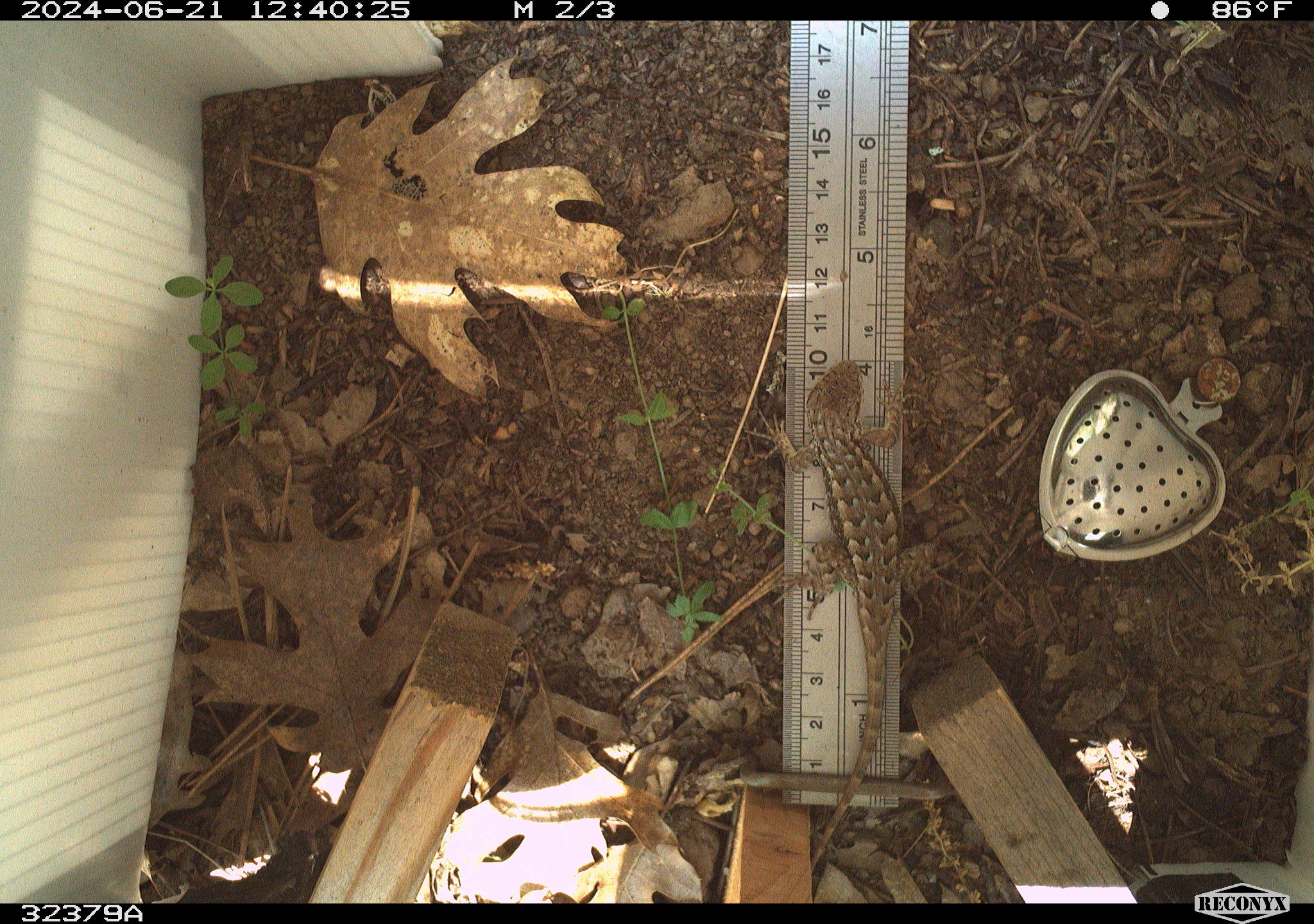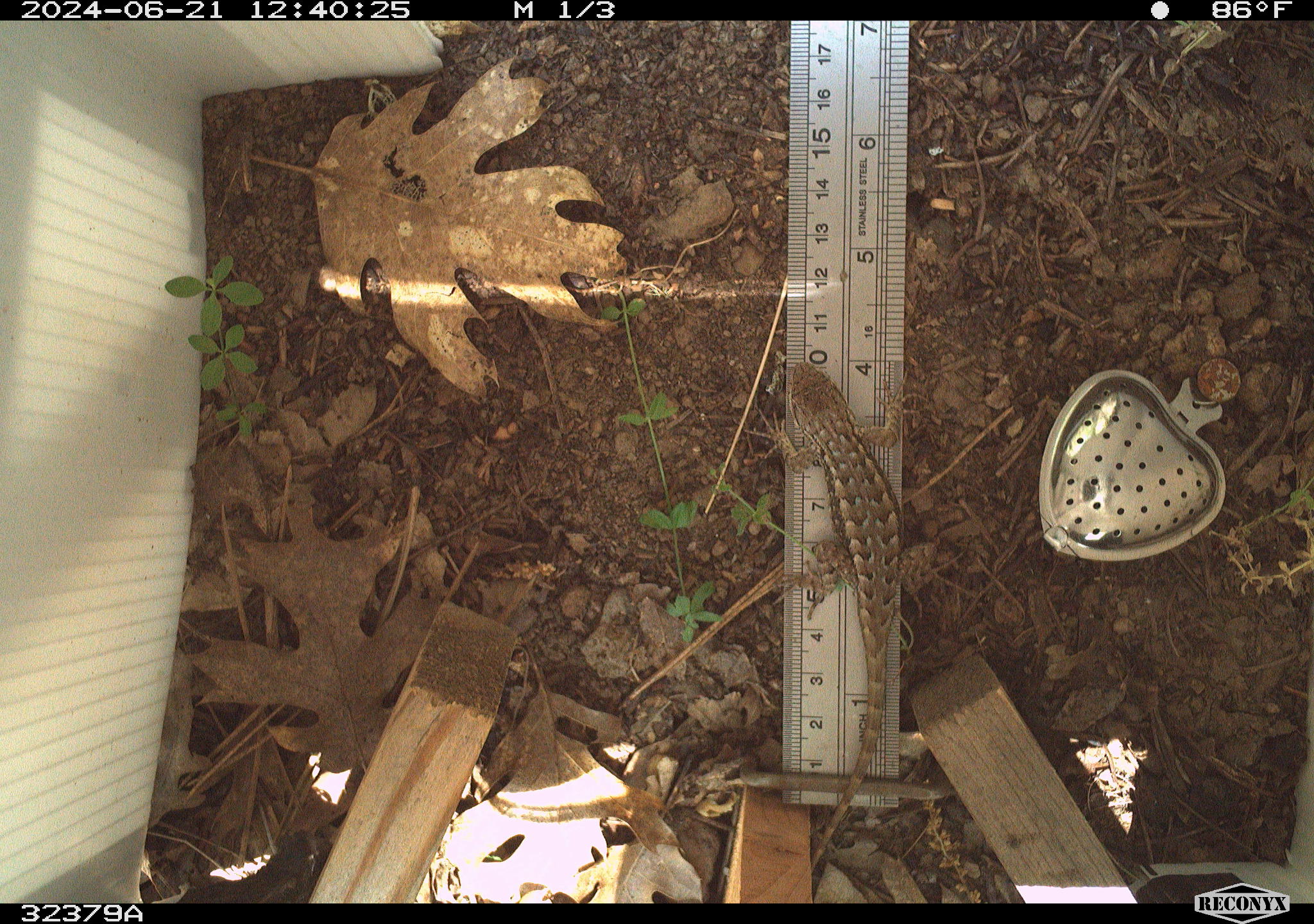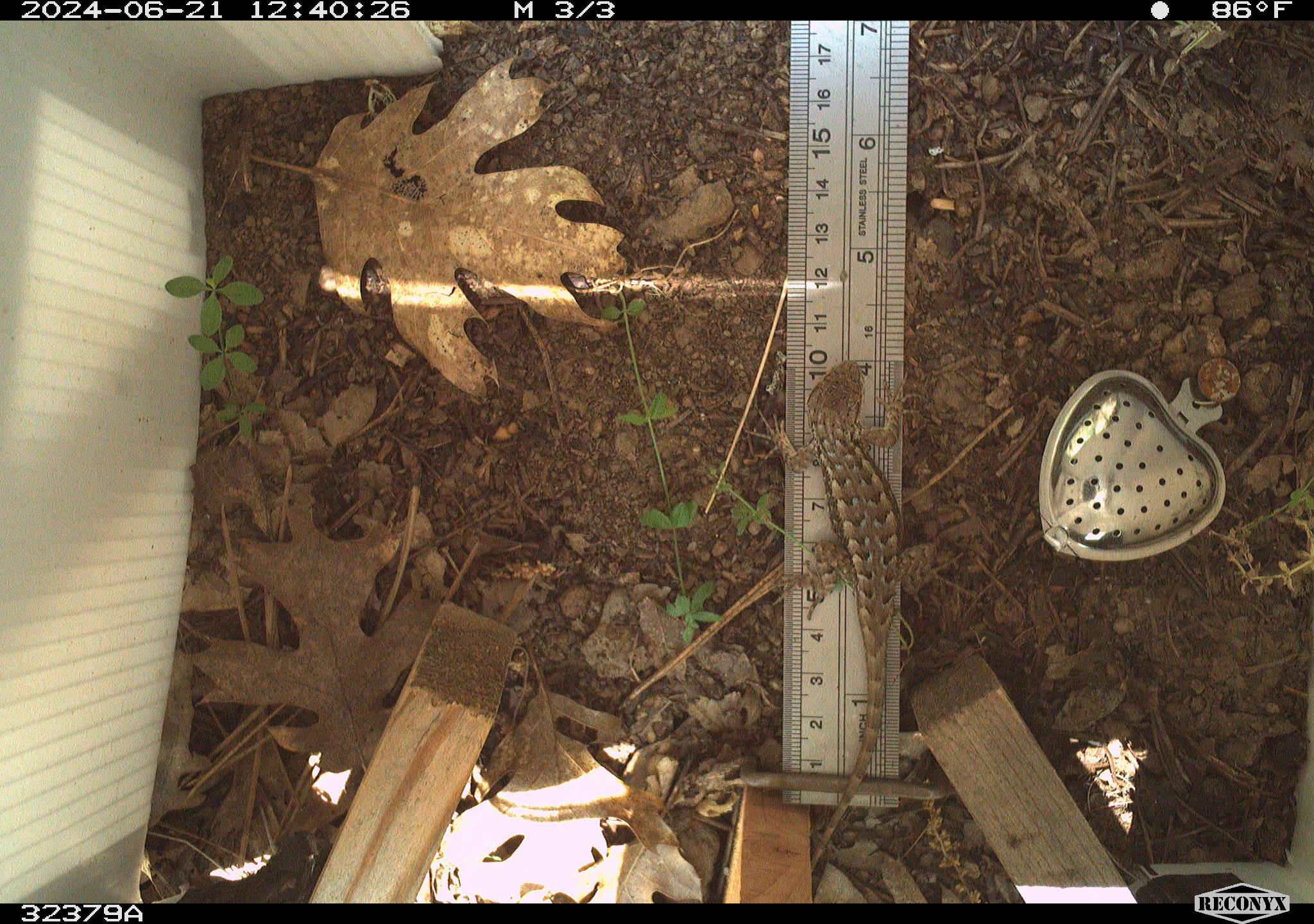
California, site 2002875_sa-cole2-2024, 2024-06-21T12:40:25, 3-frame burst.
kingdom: Animalia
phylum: Chordata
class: Reptilia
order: Squamata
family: Phrynosomatidae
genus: Sceloporus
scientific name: Sceloporus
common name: spiny lizards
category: sceloporus species